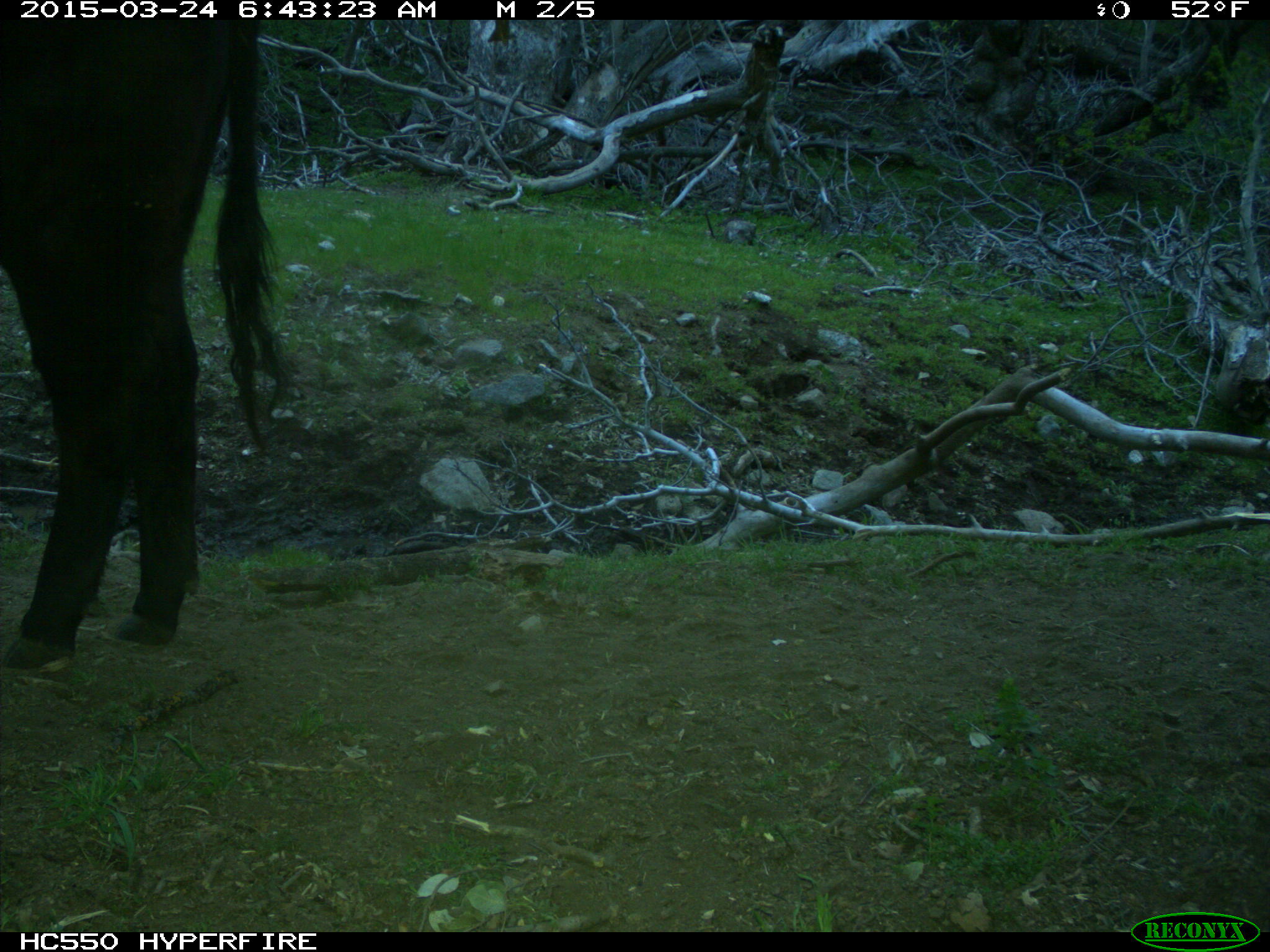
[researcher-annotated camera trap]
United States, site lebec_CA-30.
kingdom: Animalia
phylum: Chordata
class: Mammalia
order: Artiodactyla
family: Bovidae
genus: Bos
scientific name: Bos taurus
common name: domestic cow